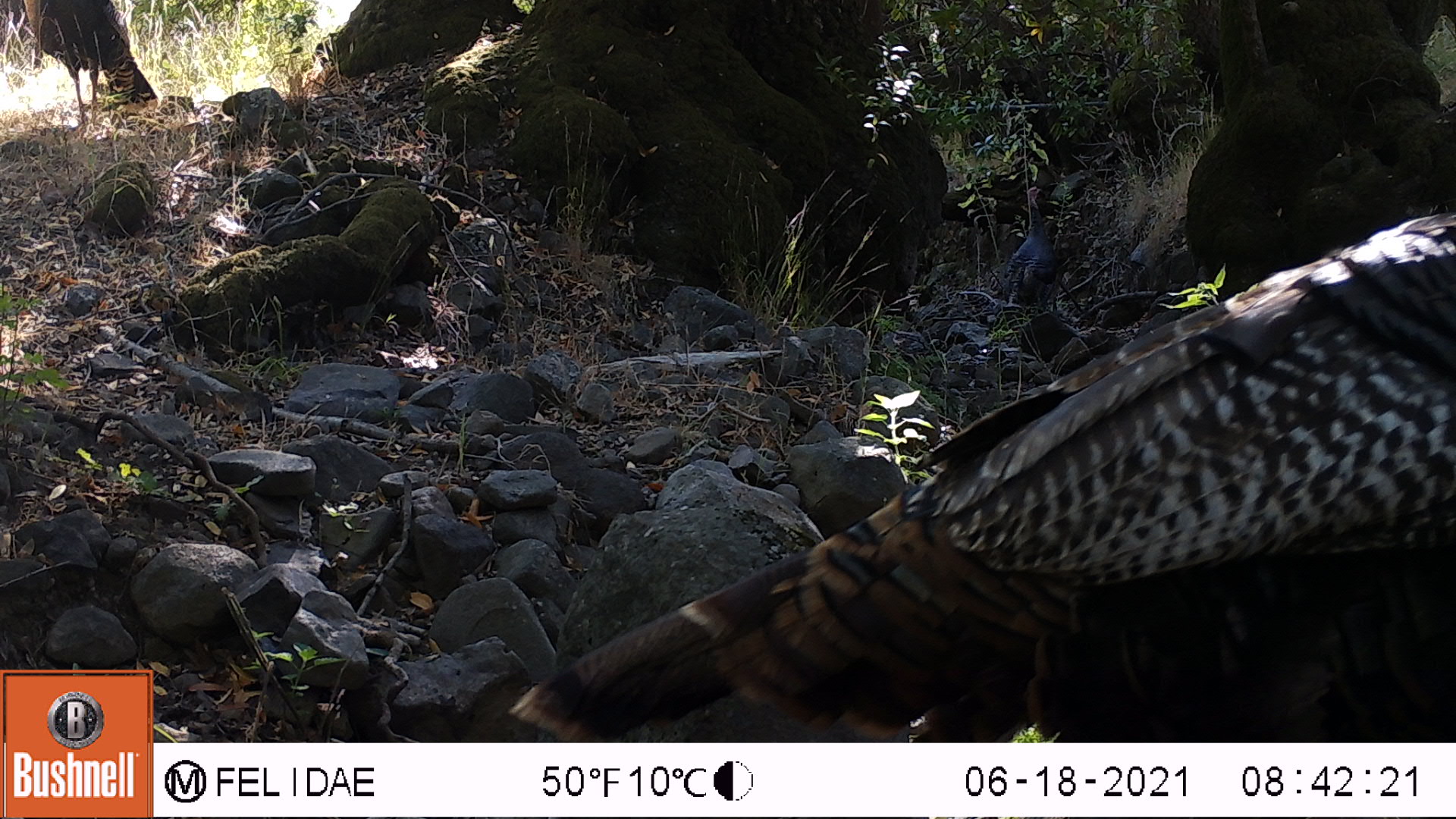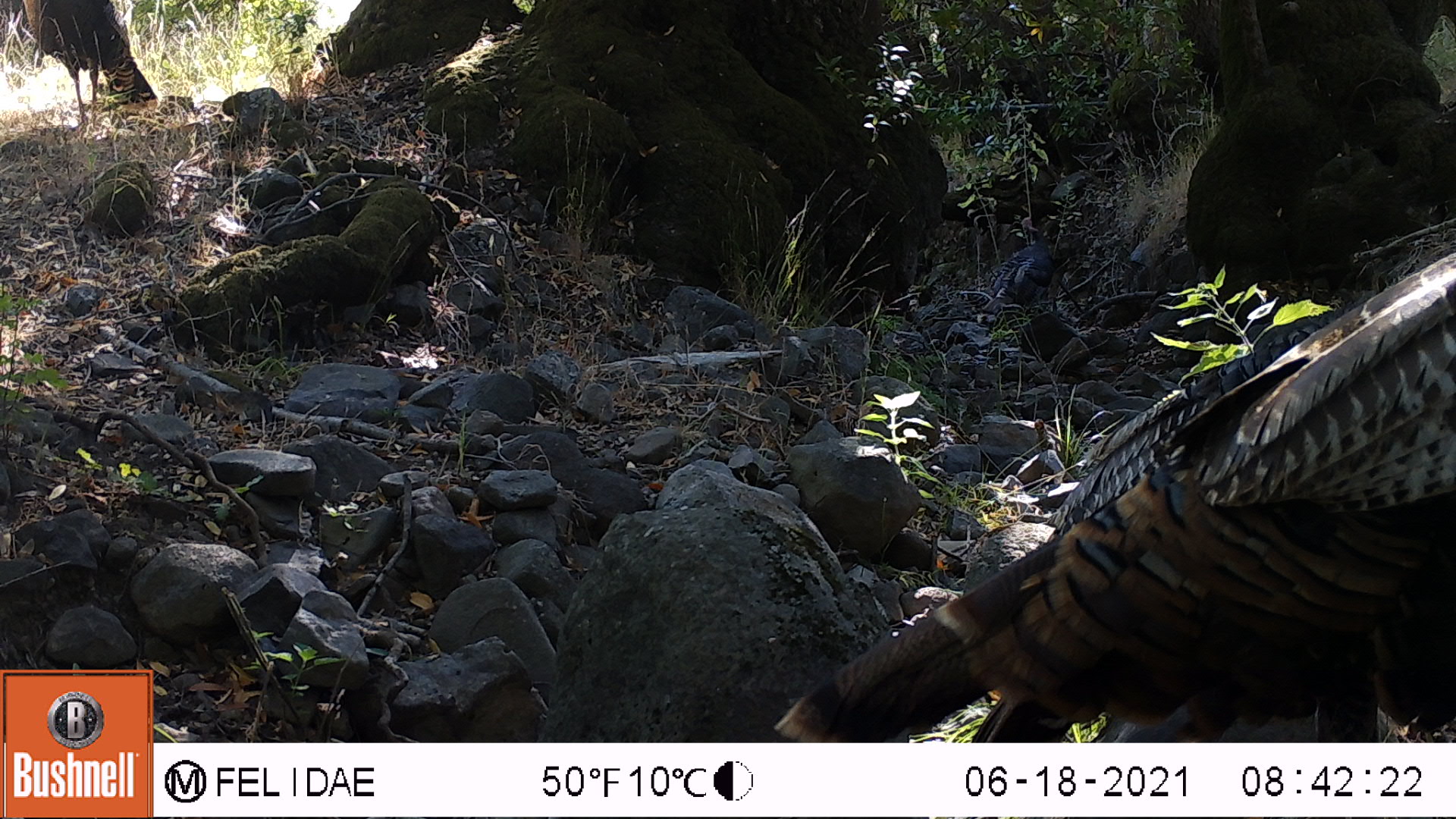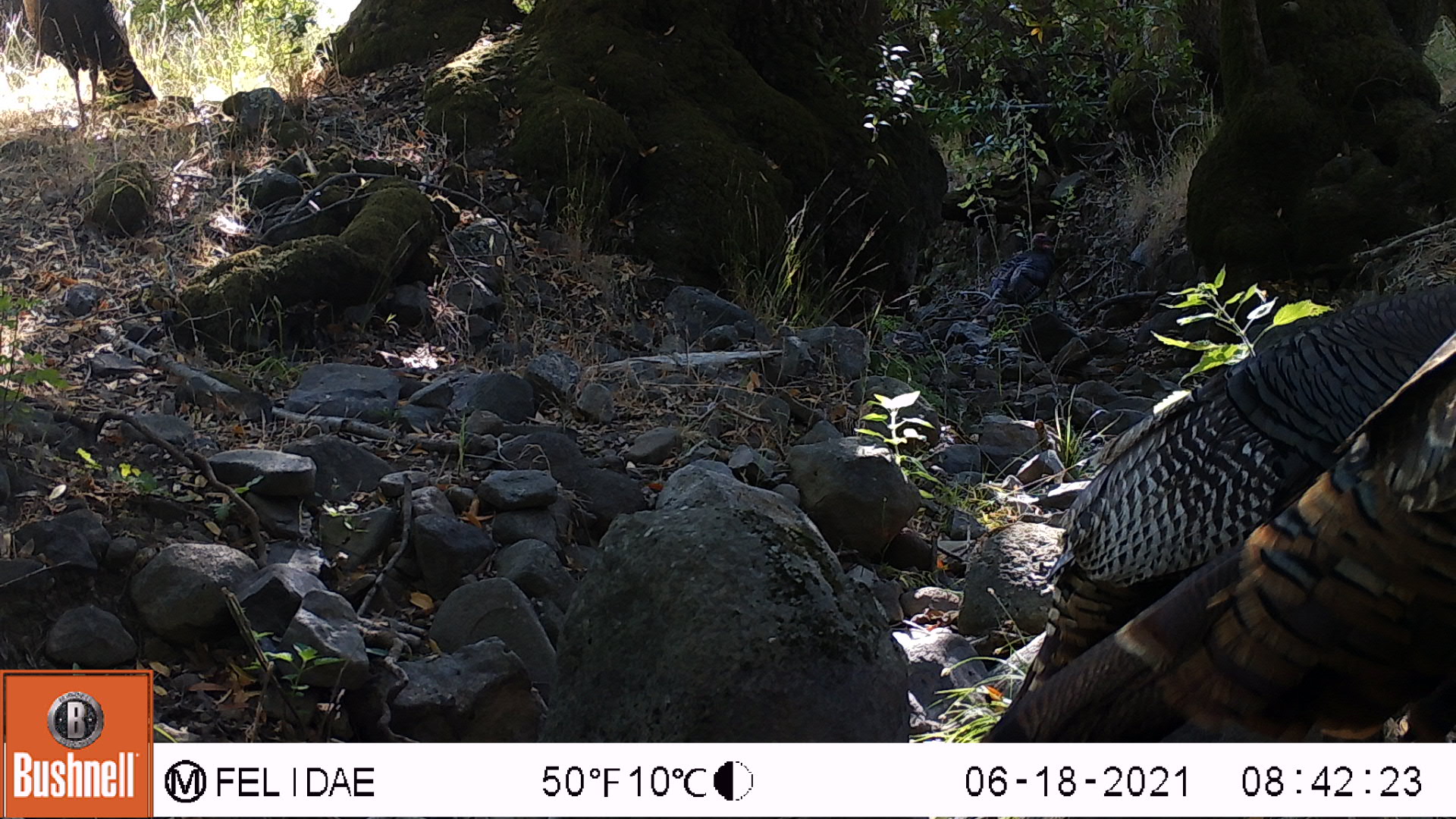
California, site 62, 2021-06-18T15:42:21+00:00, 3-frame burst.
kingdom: Animalia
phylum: Chordata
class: Aves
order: Galliformes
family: Phasianidae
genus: Meleagris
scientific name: Meleagris gallopavo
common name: turkey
Turkey (Meleagris gallopavo).